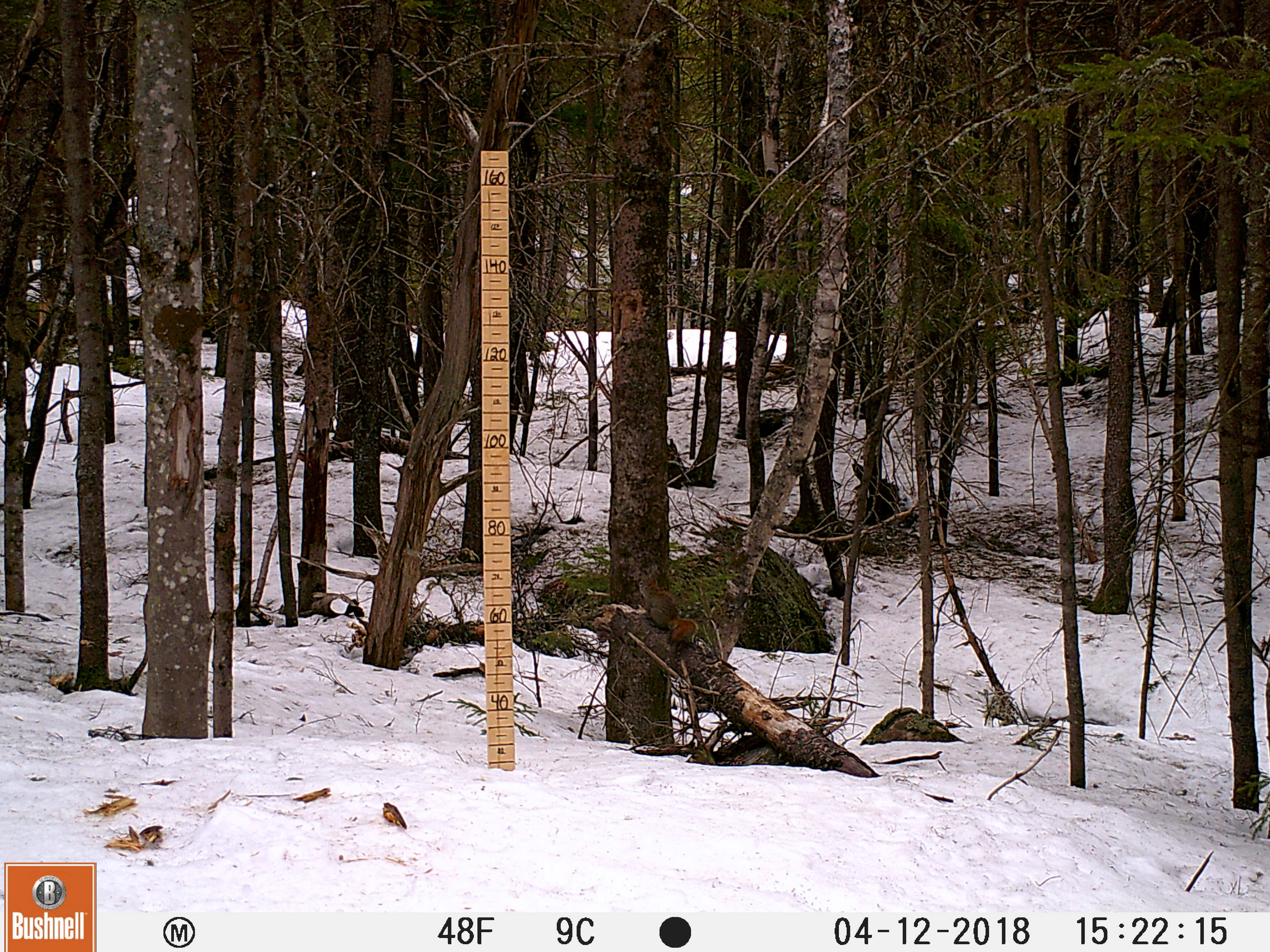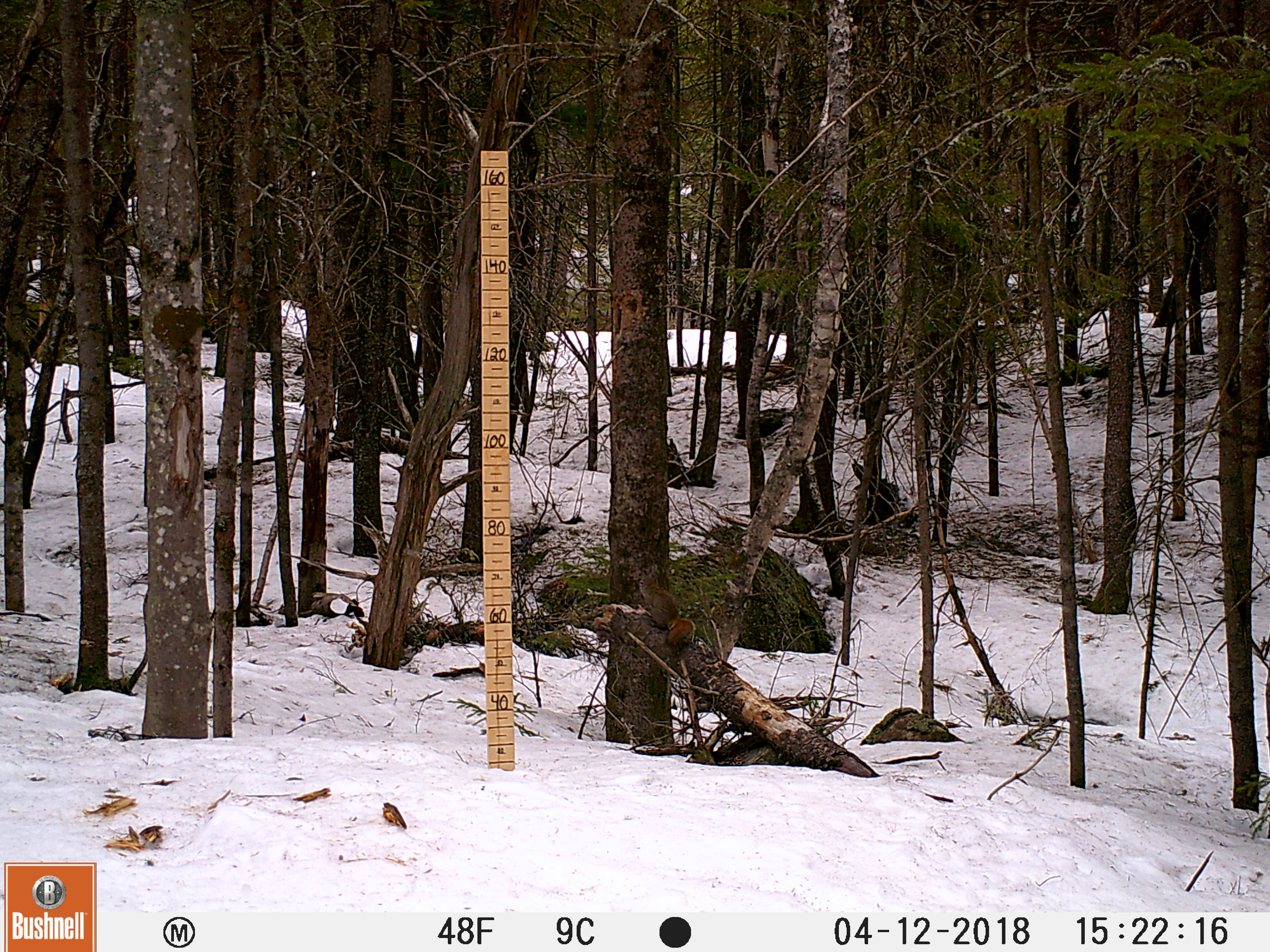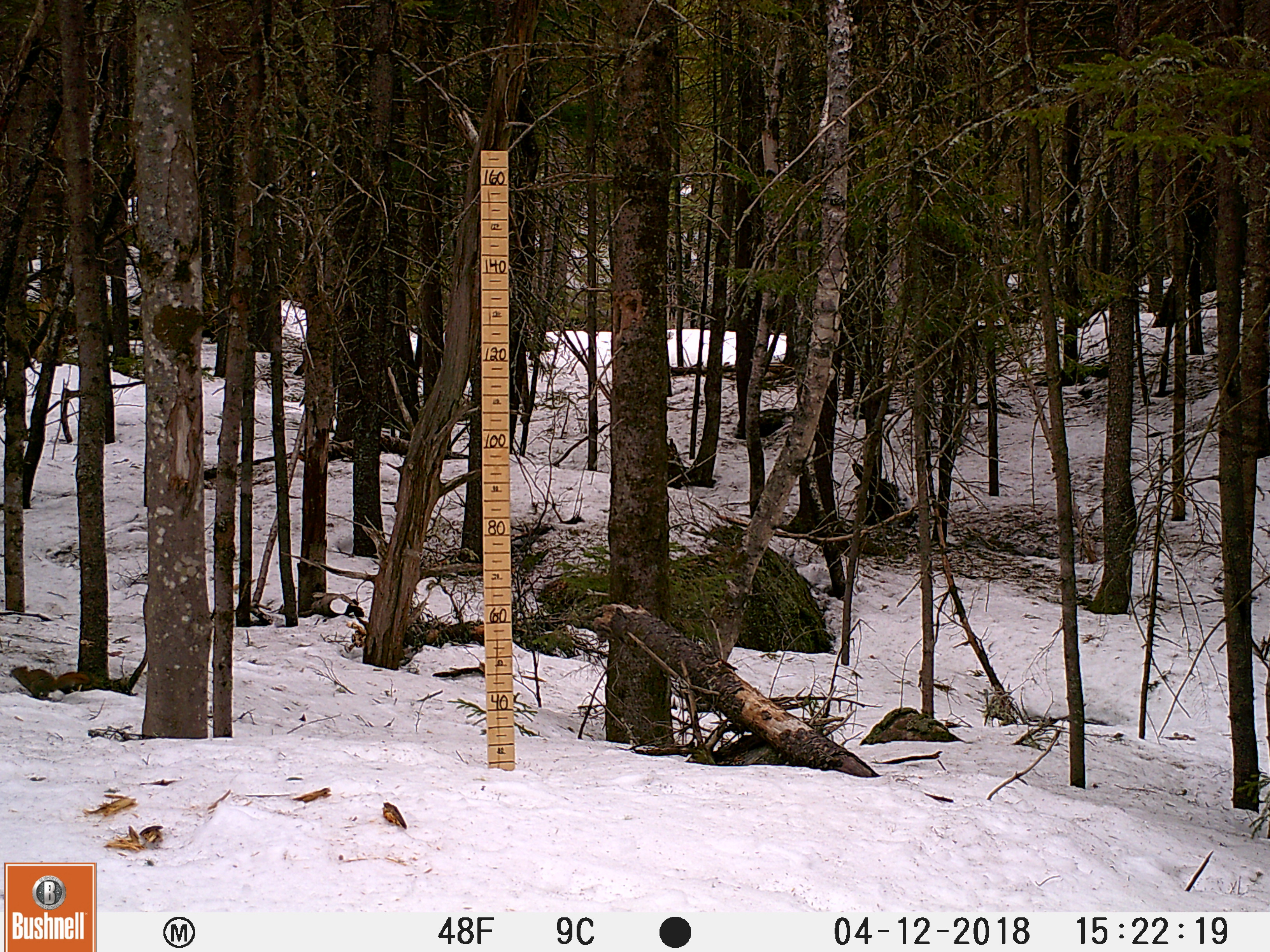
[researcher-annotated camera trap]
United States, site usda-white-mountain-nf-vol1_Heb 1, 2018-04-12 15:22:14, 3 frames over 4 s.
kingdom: Animalia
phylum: Chordata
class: Mammalia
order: Rodentia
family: Sciuridae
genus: Tamiasciurus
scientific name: Tamiasciurus hudsonicus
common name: red squirrel